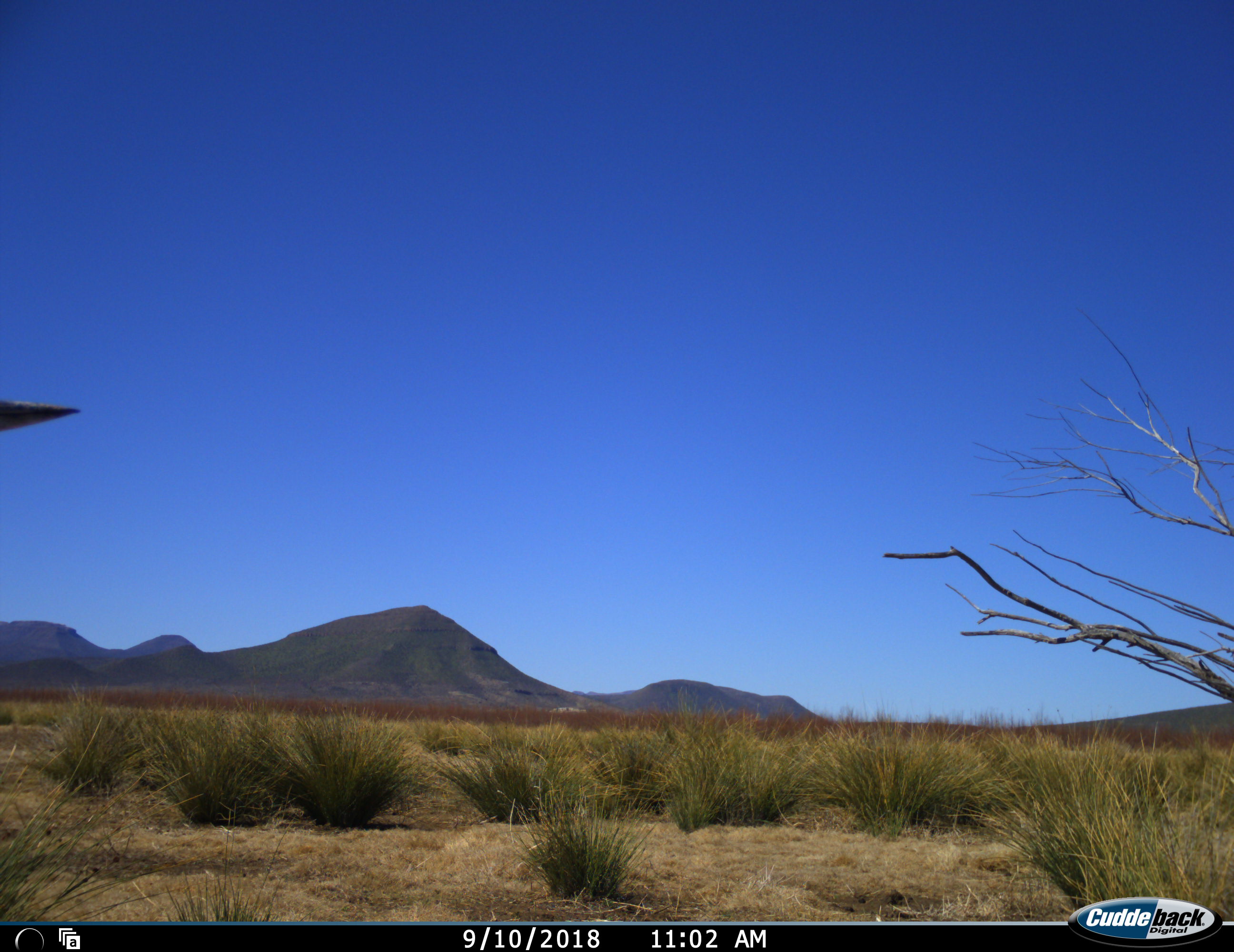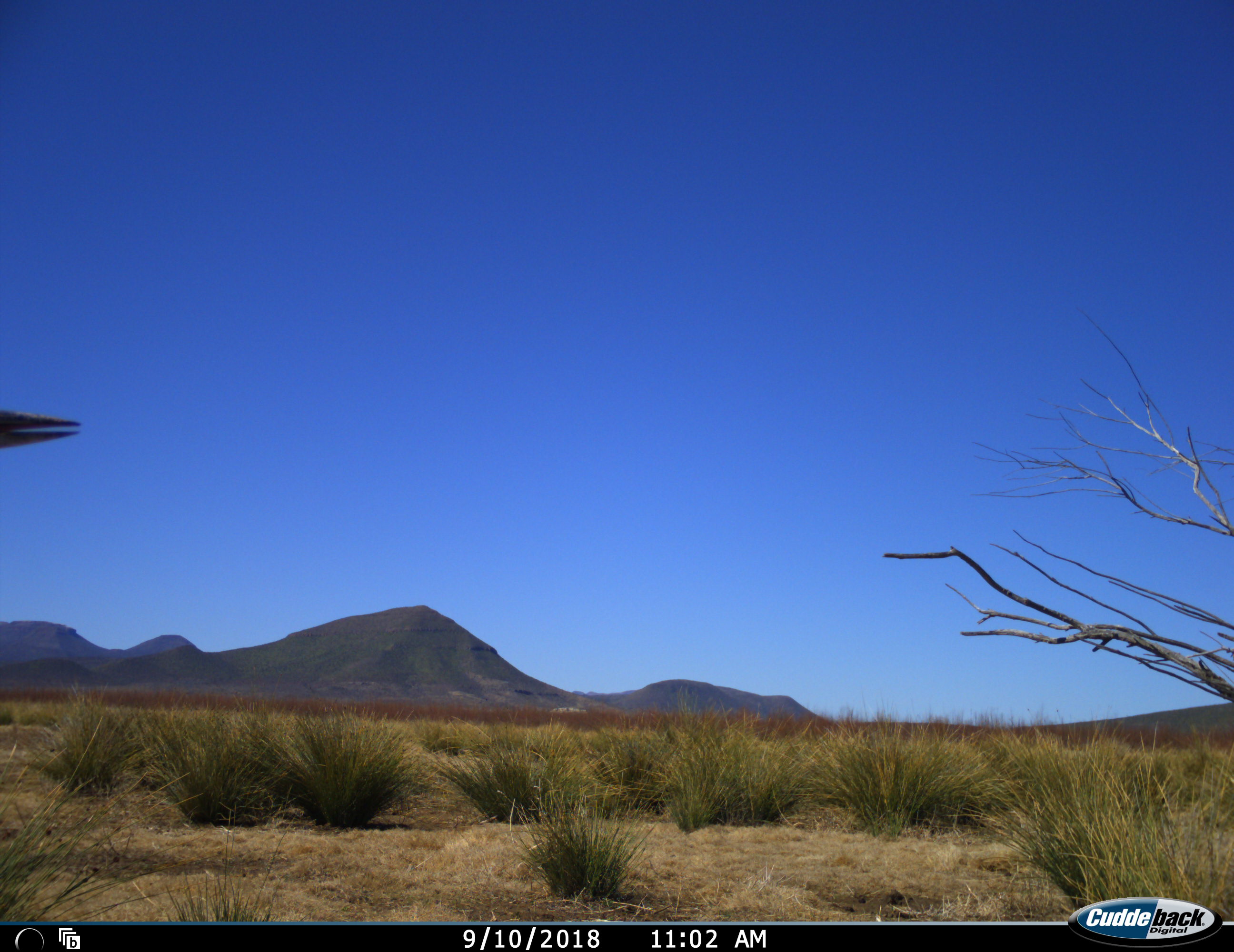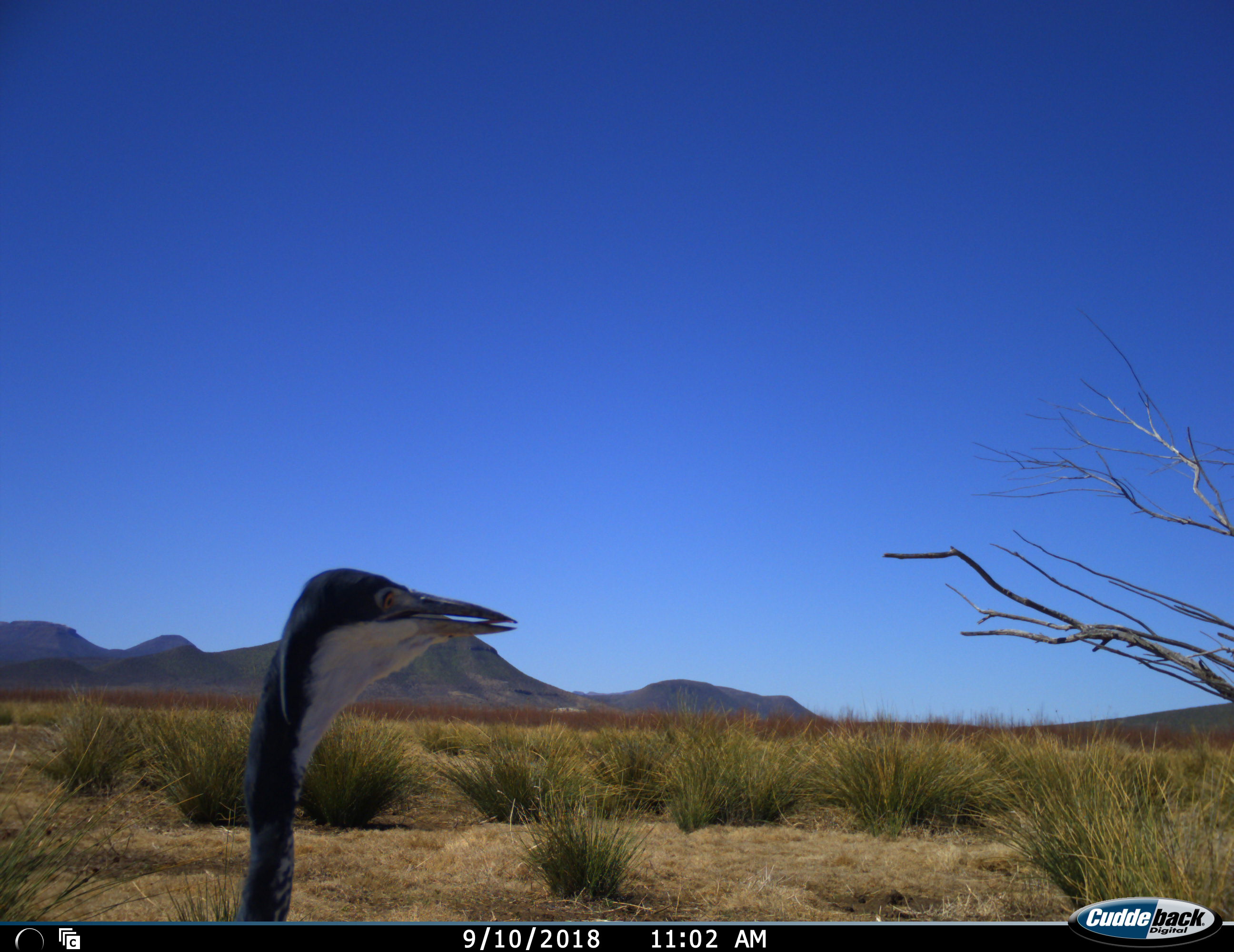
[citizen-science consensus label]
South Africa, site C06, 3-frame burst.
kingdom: Animalia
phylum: Chordata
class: Aves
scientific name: Aves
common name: bird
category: birdother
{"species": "birdother (bird) (Aves)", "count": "1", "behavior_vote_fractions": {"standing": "29%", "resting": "0%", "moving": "86%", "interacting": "0%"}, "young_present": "0%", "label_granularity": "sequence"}